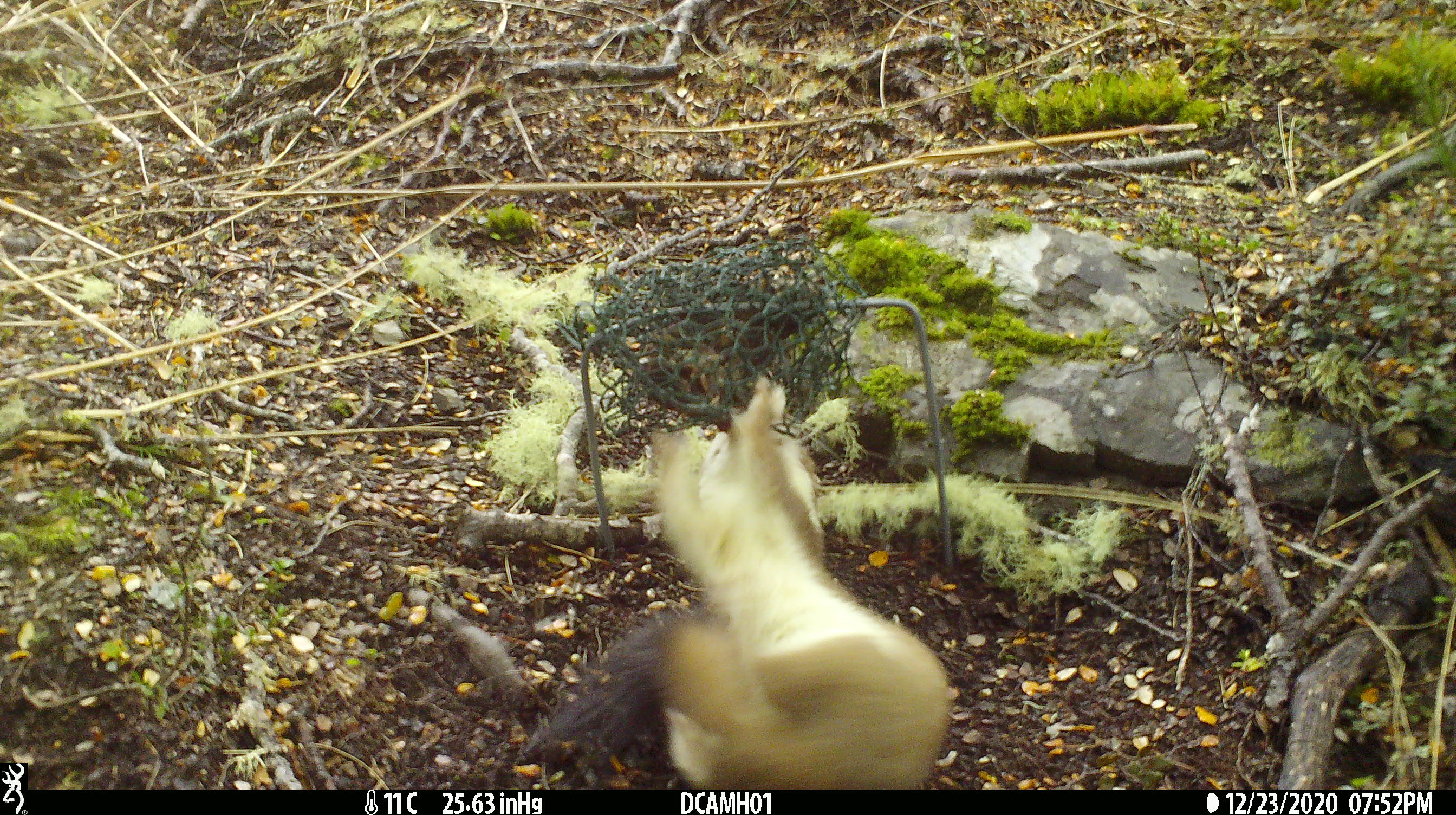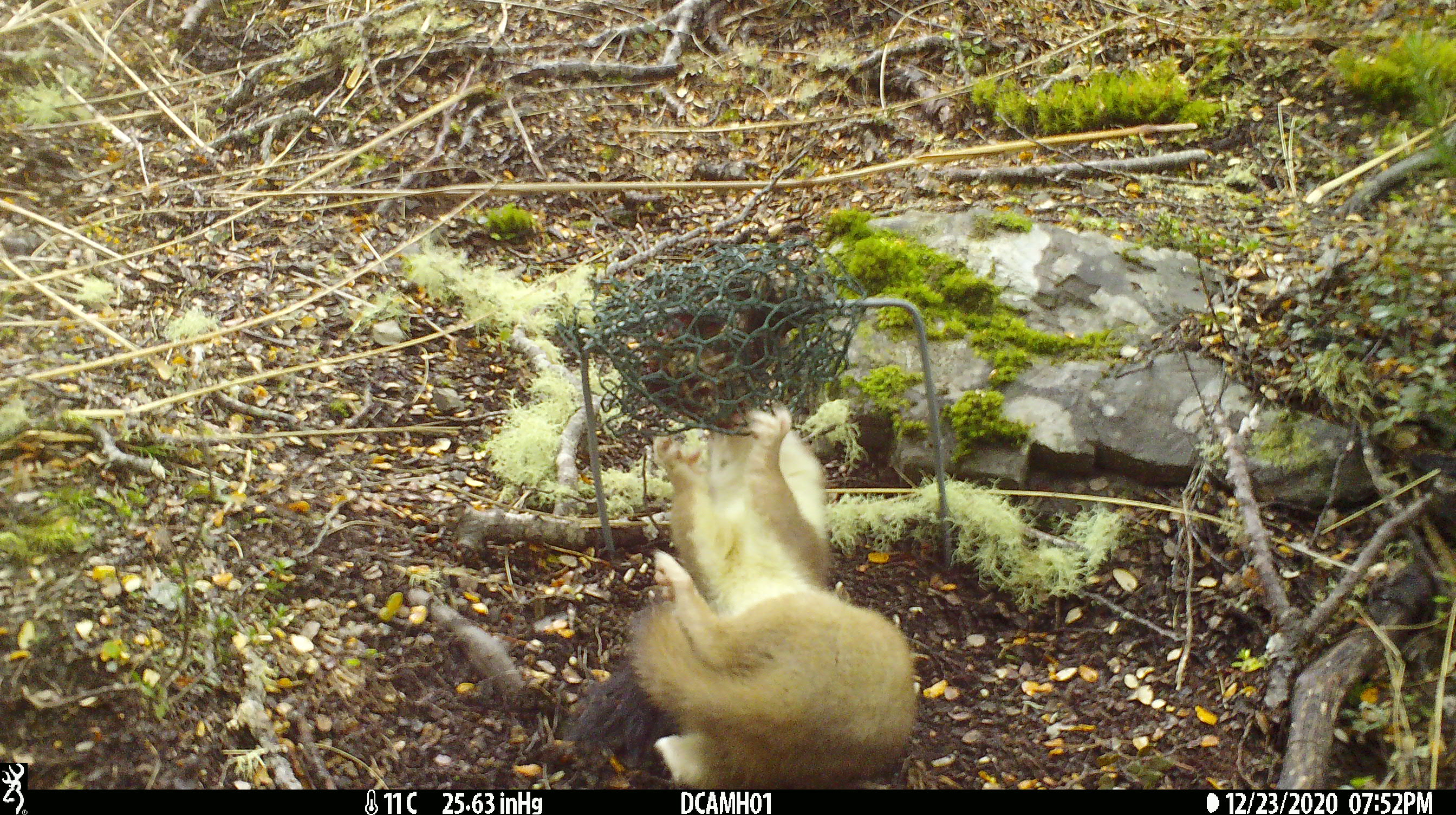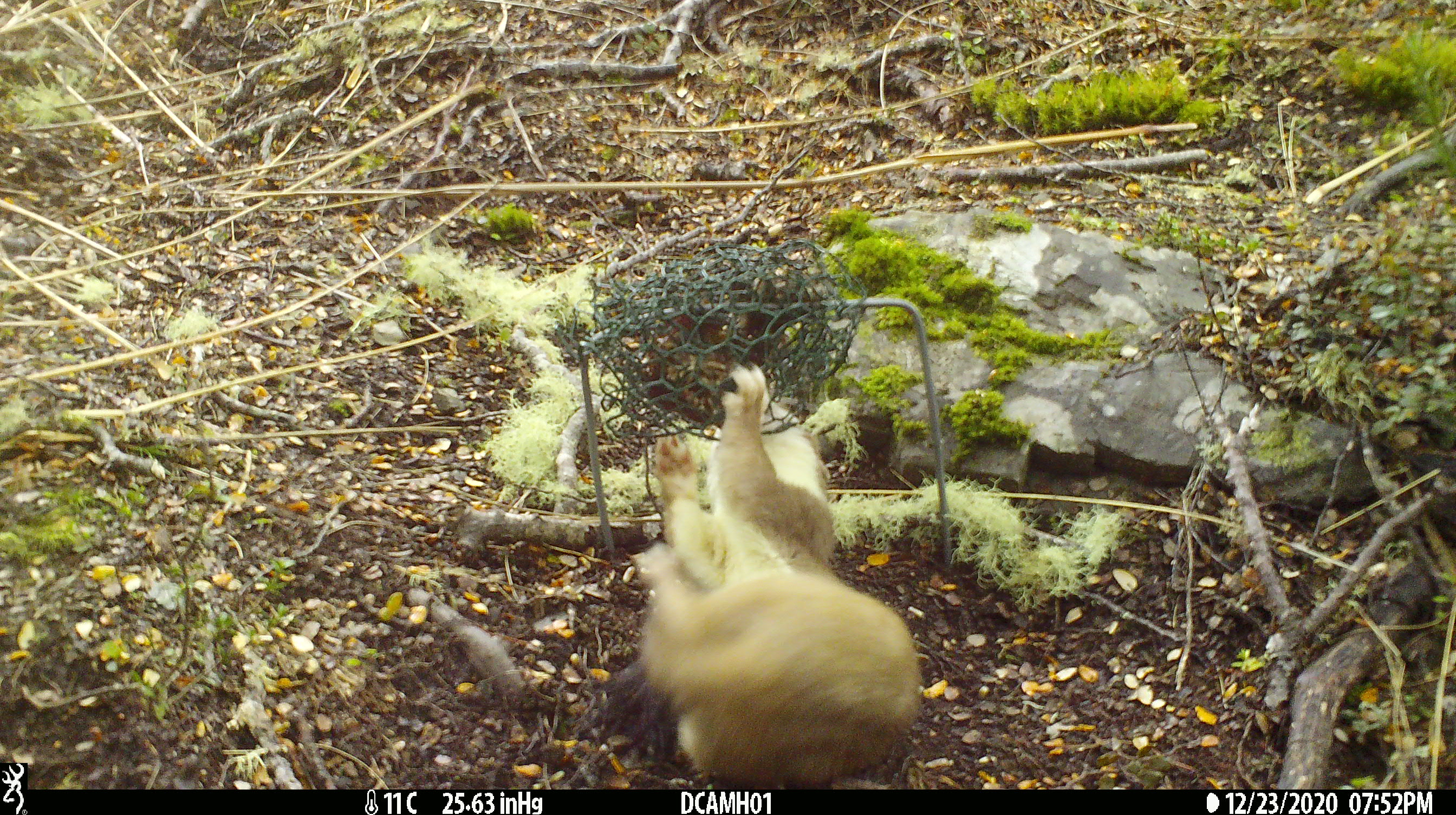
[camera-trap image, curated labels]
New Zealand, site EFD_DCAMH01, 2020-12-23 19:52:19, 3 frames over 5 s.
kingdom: Animalia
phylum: Chordata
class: Mammalia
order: Carnivora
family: Mustelidae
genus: Mustela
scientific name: Mustela erminea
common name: stoat